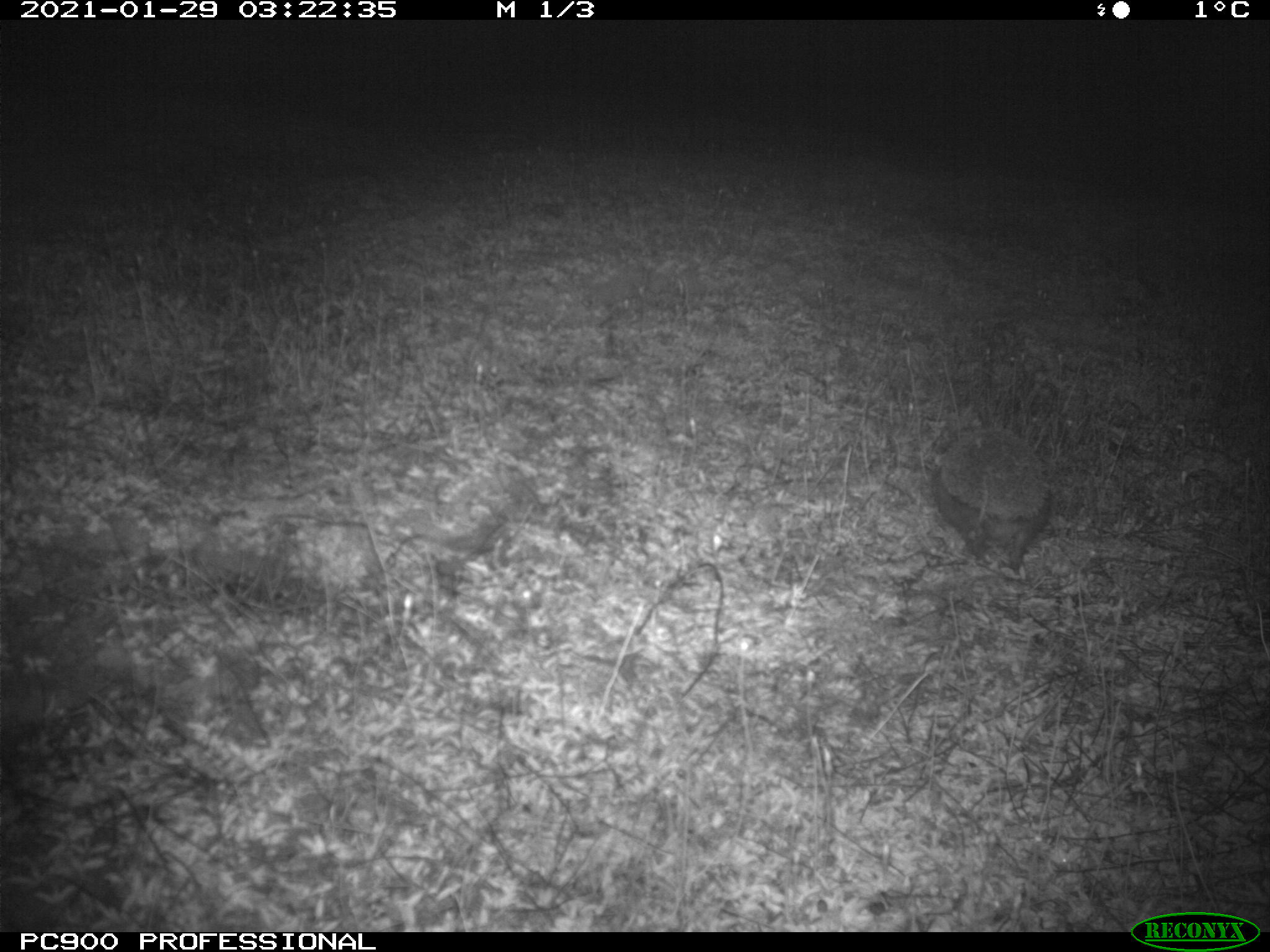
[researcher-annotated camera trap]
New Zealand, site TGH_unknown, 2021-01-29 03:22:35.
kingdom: Animalia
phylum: Chordata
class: Mammalia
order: Eulipotyphla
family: Erinaceidae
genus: Erinaceus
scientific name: Erinaceus europaeus europaeus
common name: european hedgehog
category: hedgehog